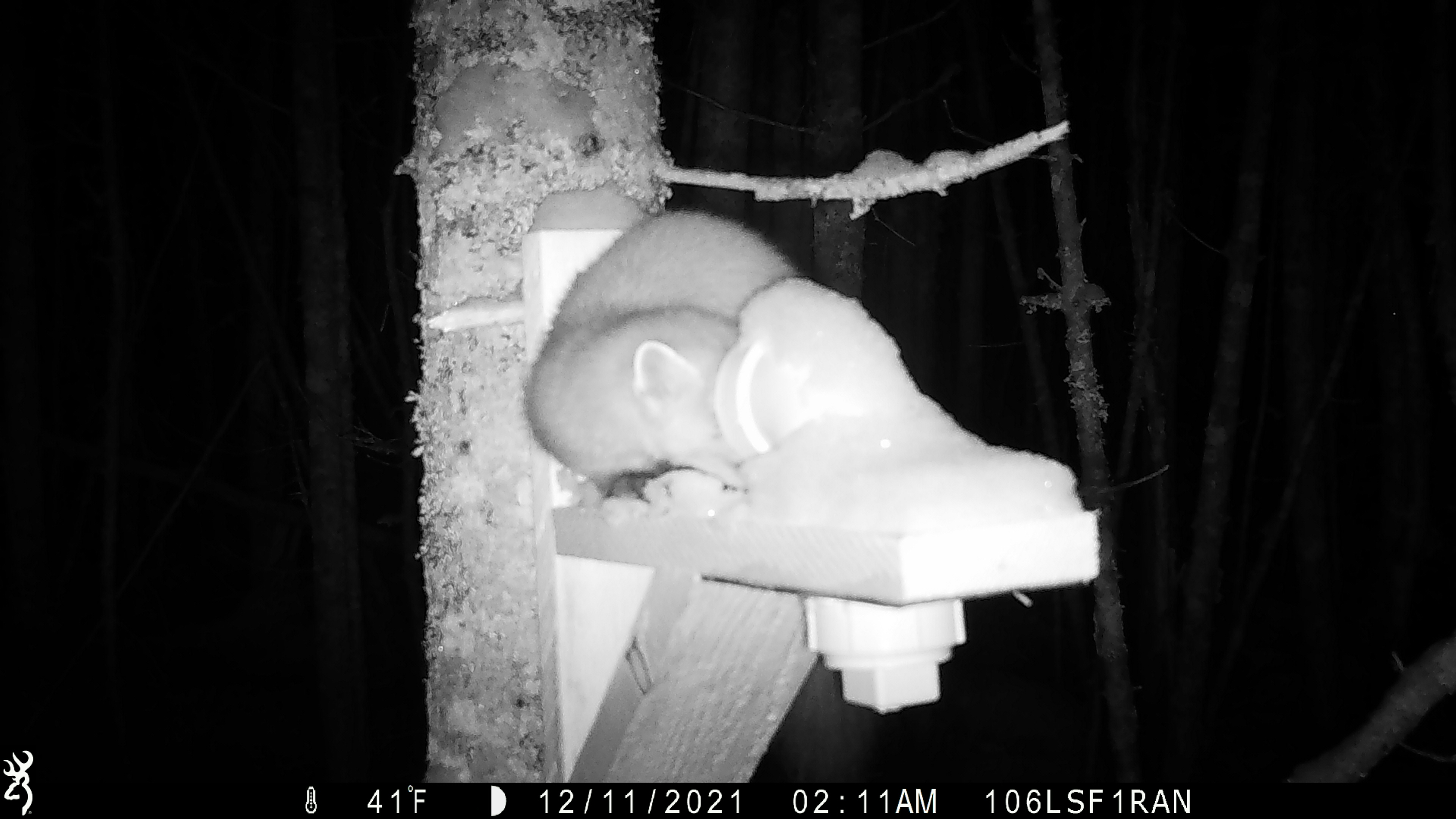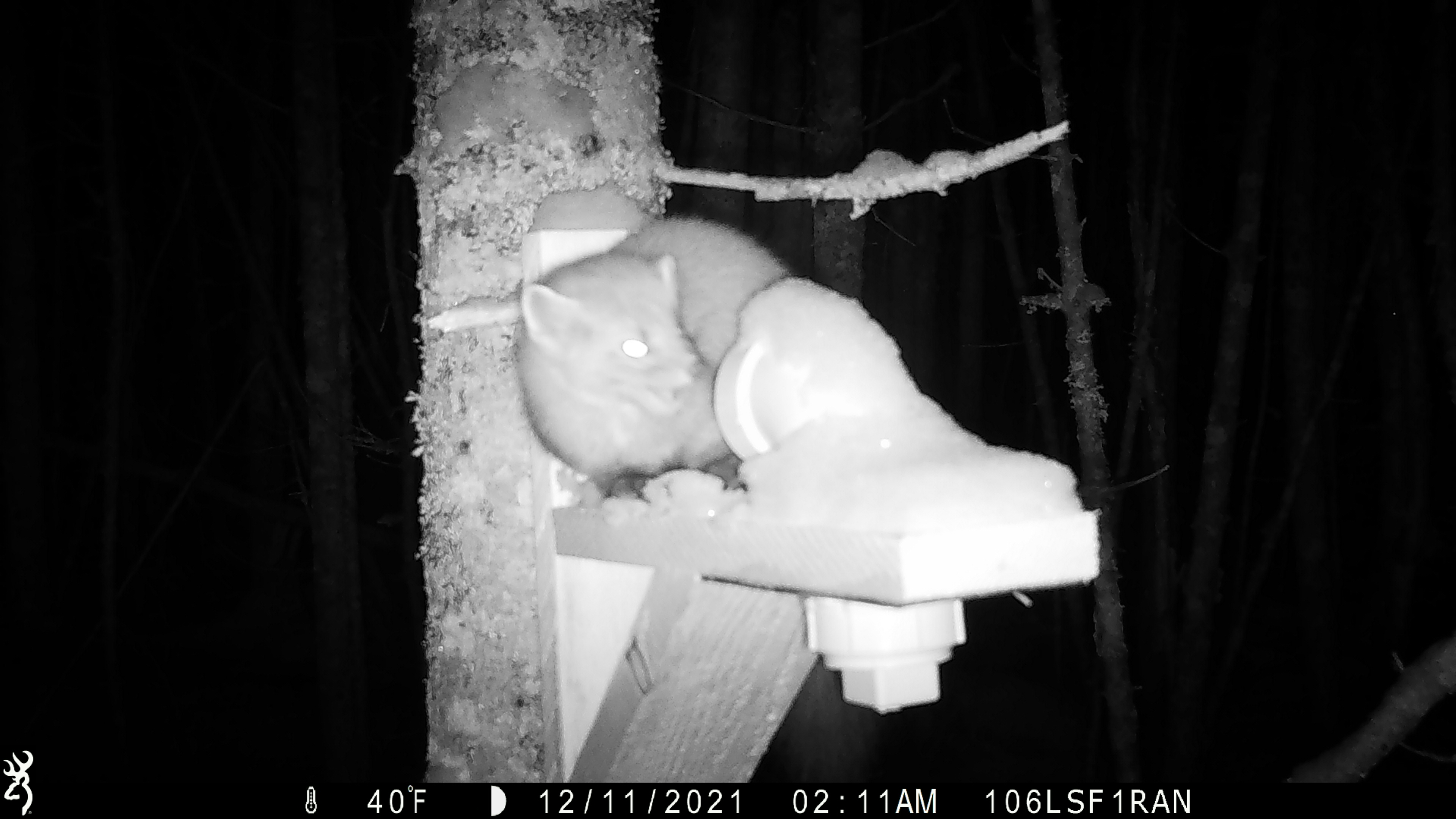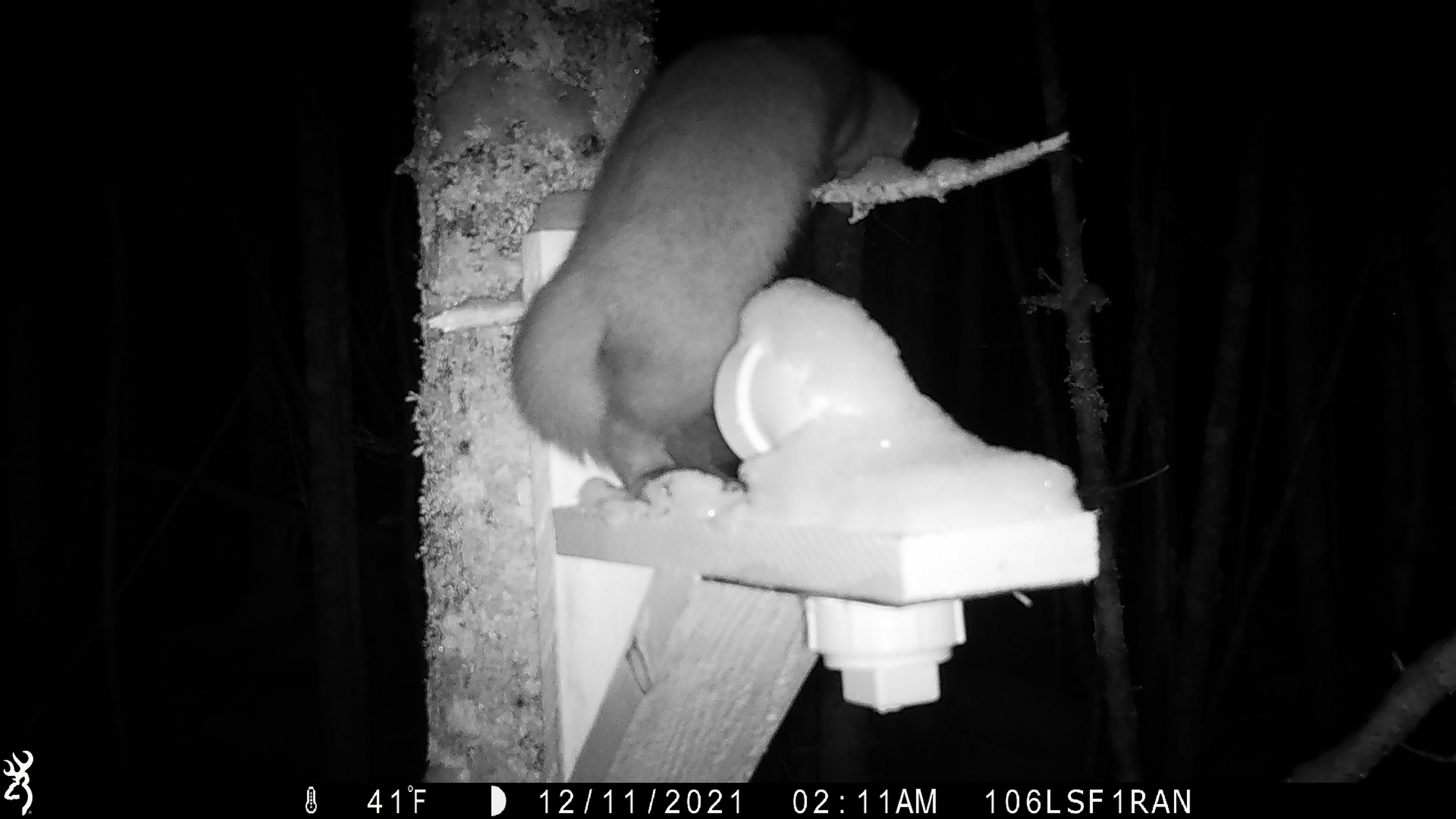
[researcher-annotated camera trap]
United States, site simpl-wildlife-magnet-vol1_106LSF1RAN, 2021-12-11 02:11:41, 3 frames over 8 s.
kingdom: Animalia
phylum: Chordata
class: Mammalia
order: Carnivora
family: Mustelidae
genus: Martes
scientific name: Martes americana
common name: american marten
American marten (Martes americana).